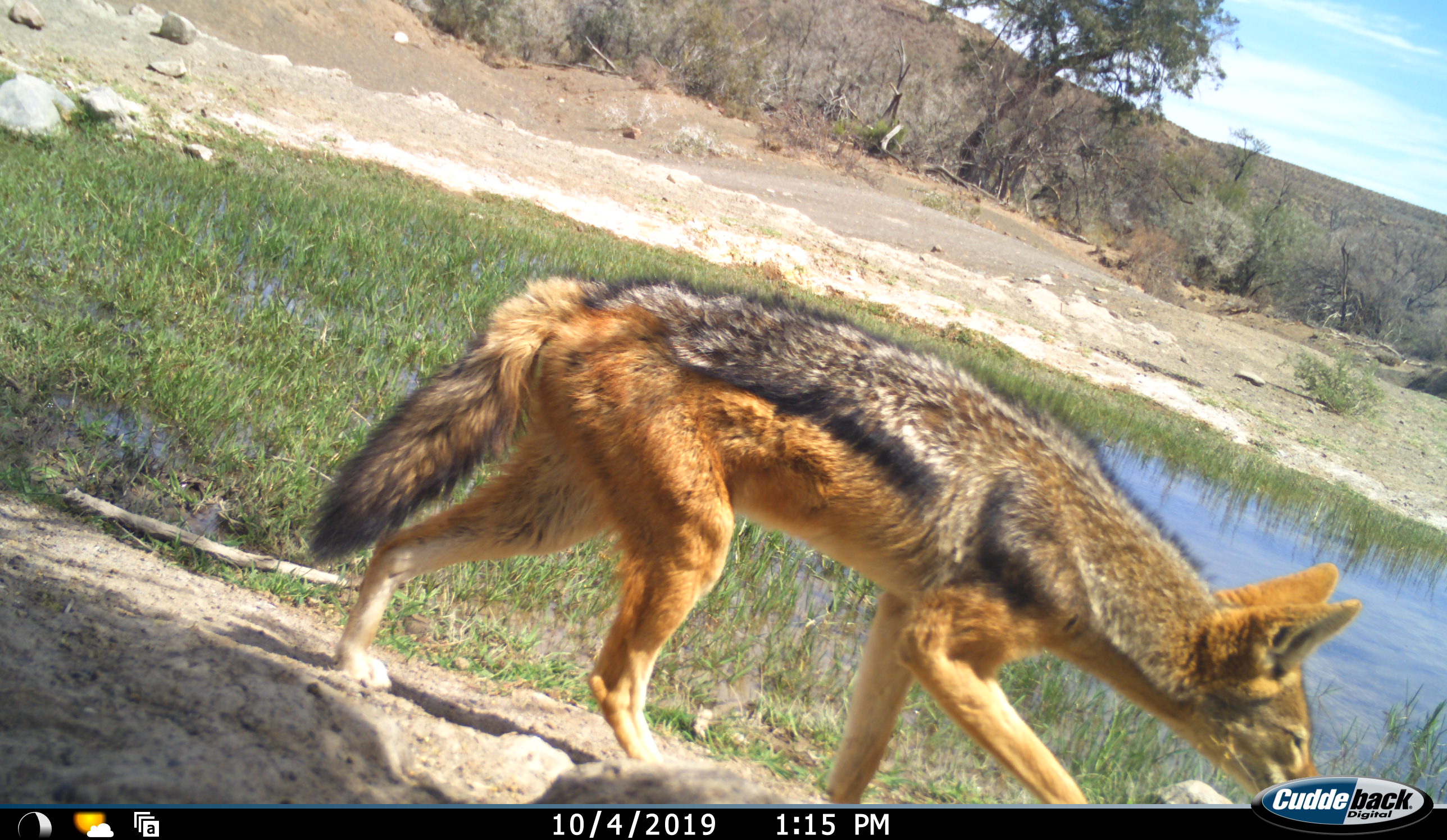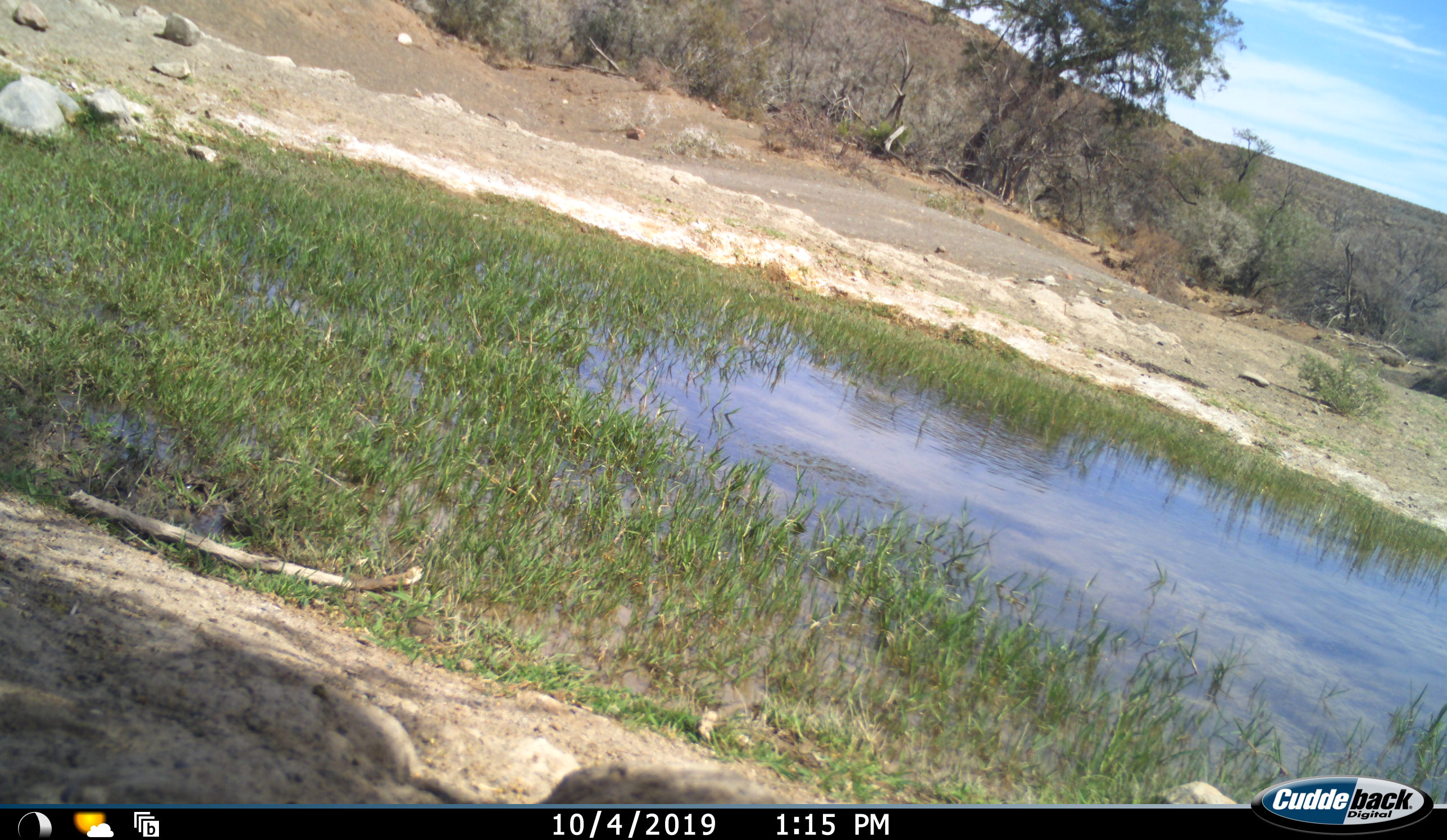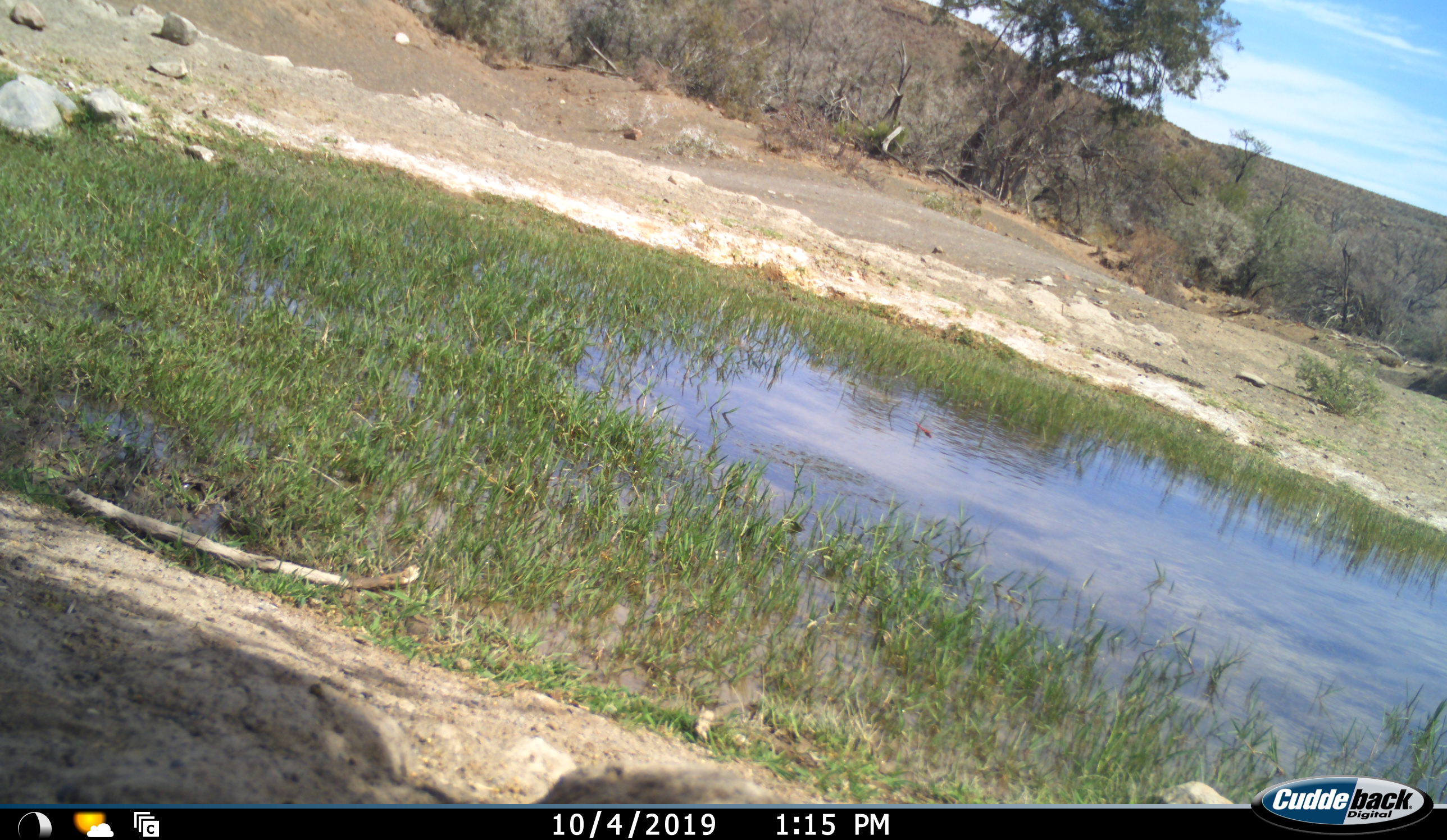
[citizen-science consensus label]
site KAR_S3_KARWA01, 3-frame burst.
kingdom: Animalia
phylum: Chordata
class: Mammalia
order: Carnivora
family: Canidae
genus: Lupulella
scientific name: Lupulella mesomelas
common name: black-backed jackal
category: jackalblackbacked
Jackalblackbacked (black-backed jackal) (Lupulella mesomelas), count 1. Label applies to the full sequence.